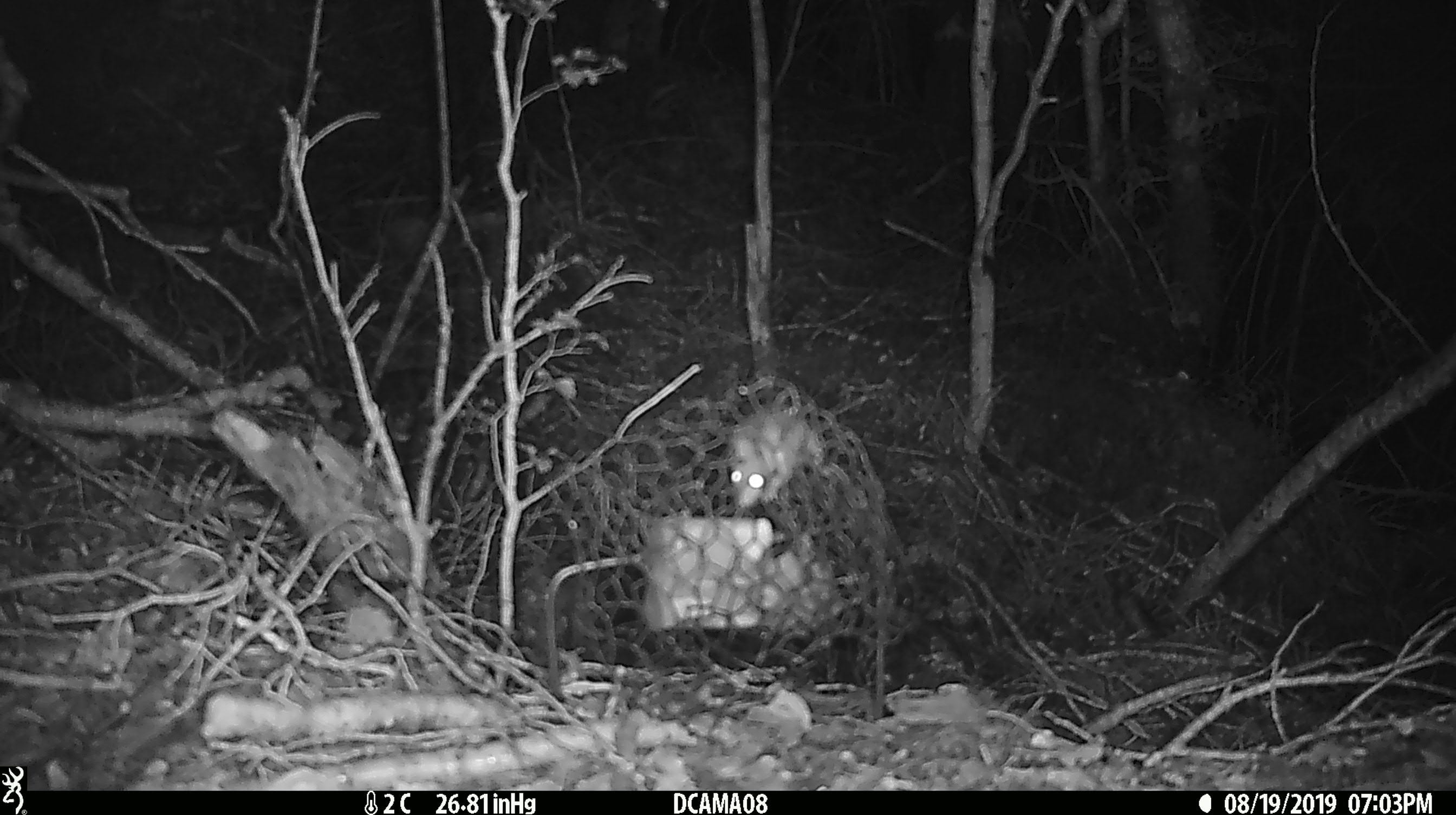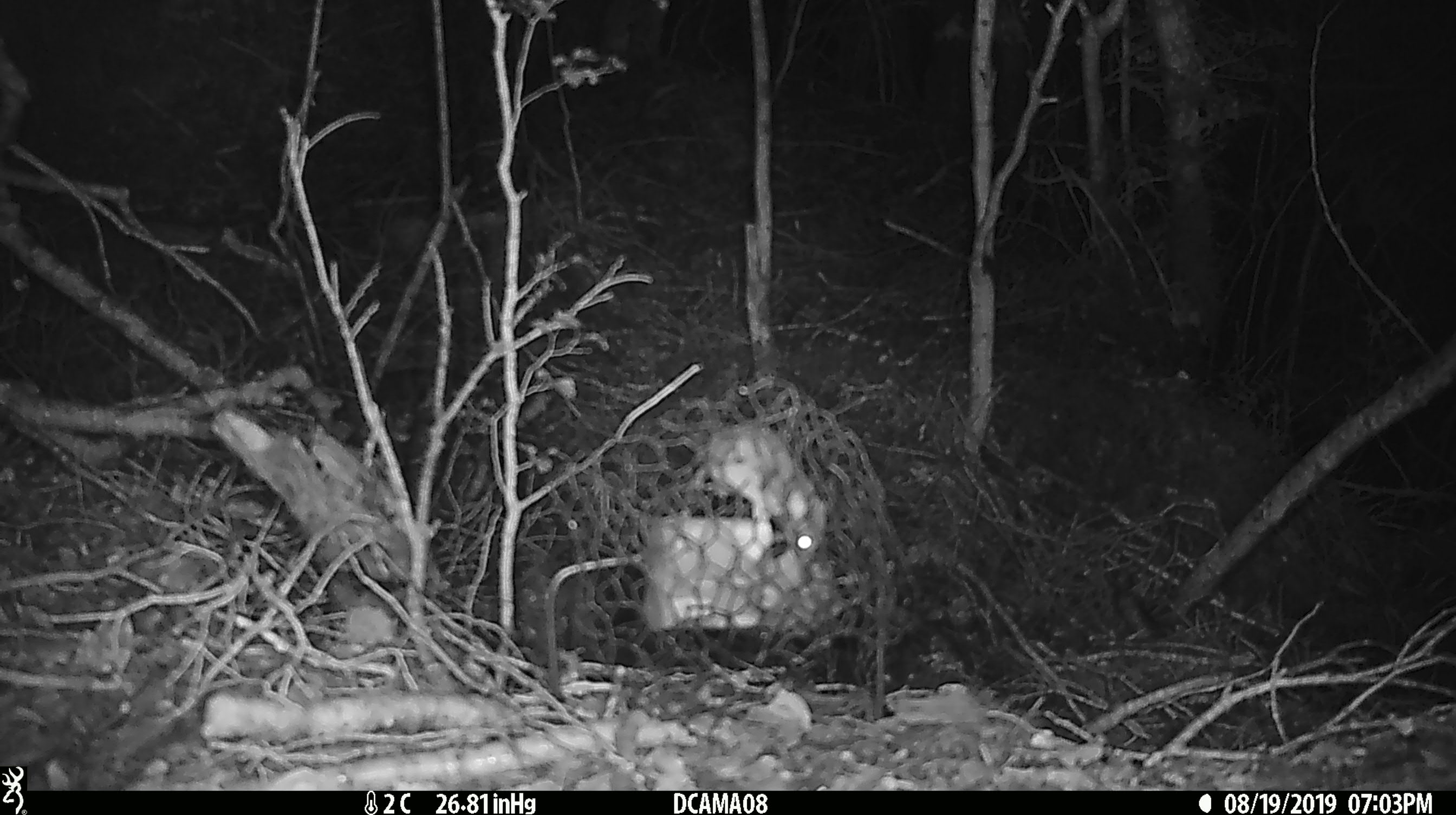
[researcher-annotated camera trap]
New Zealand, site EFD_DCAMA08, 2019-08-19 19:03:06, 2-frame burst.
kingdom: Animalia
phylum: Chordata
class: Mammalia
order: Rodentia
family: Muridae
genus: Mus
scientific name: Mus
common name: mouse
Mouse (Mus).